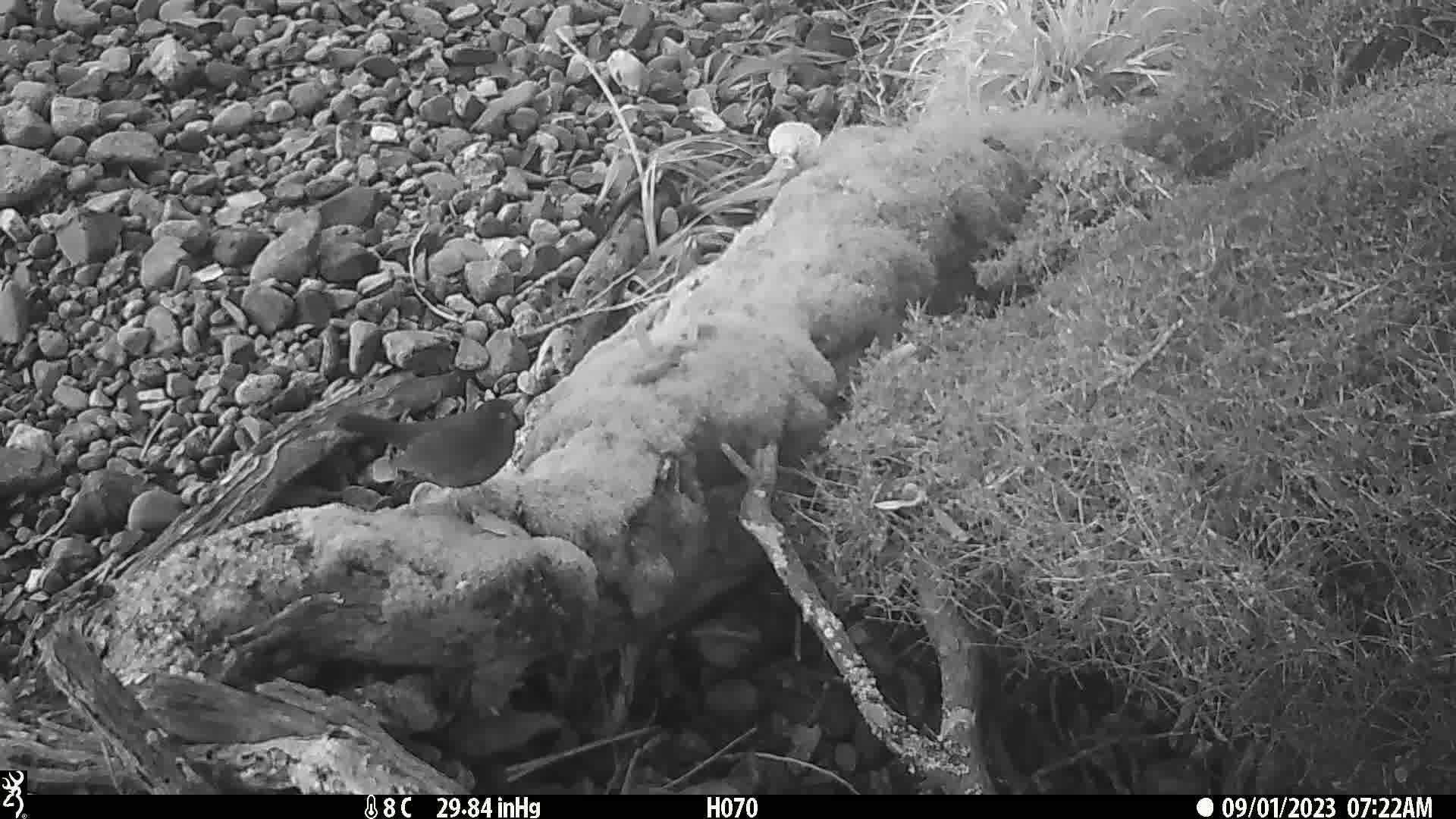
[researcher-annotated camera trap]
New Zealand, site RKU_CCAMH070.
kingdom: Animalia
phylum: Chordata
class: Aves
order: Passeriformes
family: Turdidae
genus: Turdus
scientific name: Turdus merula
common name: eurasian blackbird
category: blackbird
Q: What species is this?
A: Blackbird (eurasian blackbird) (Turdus merula).